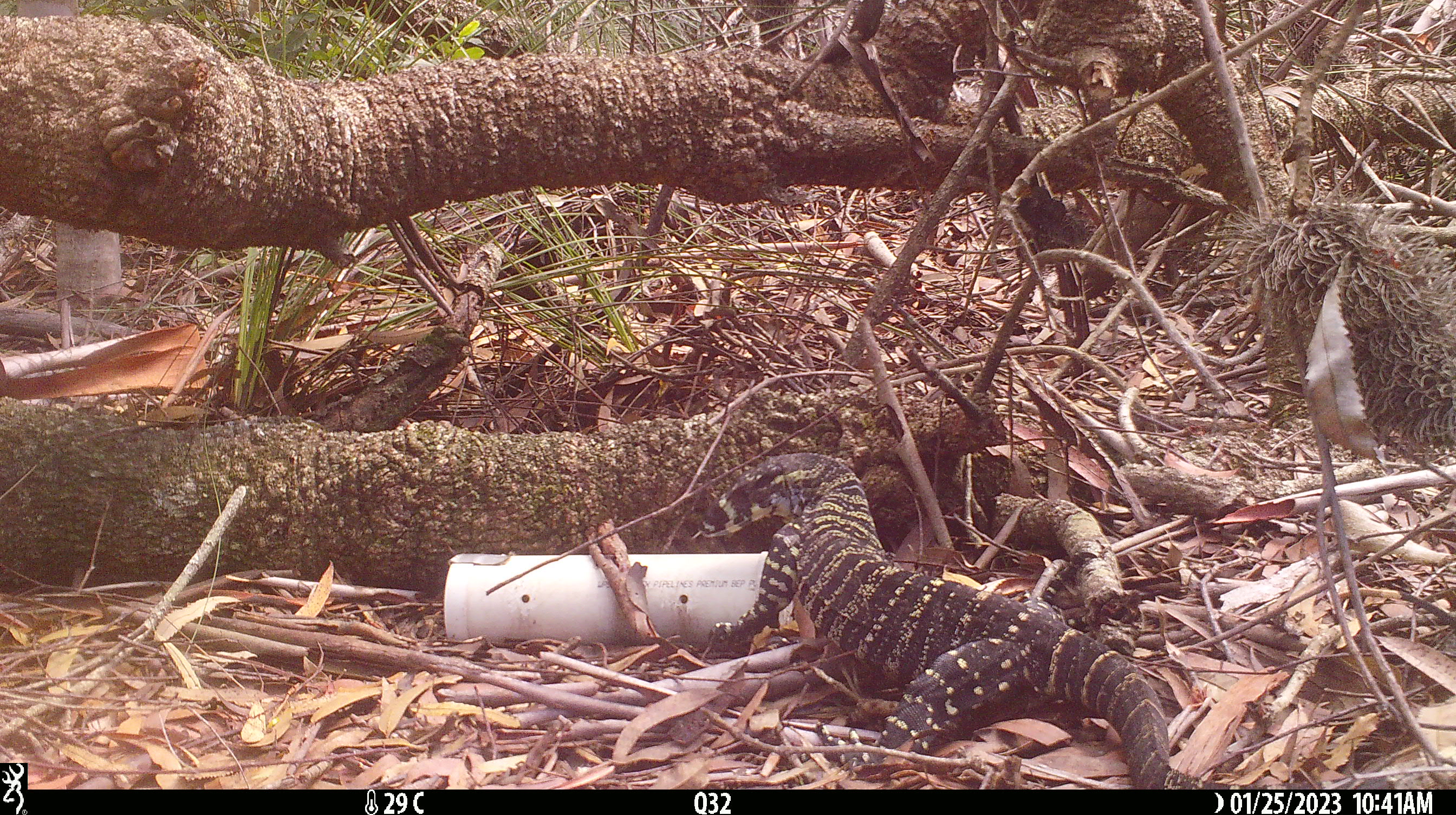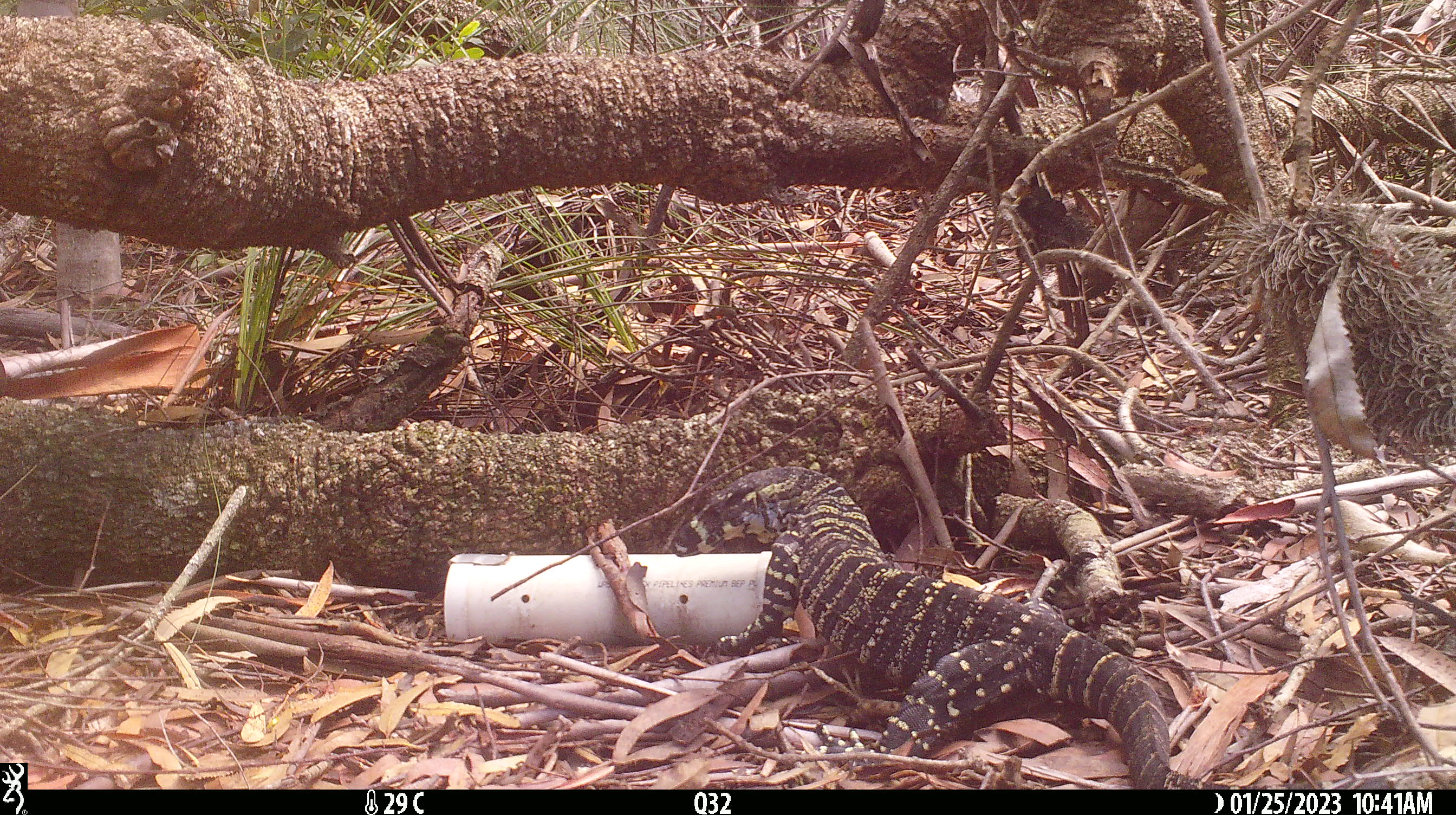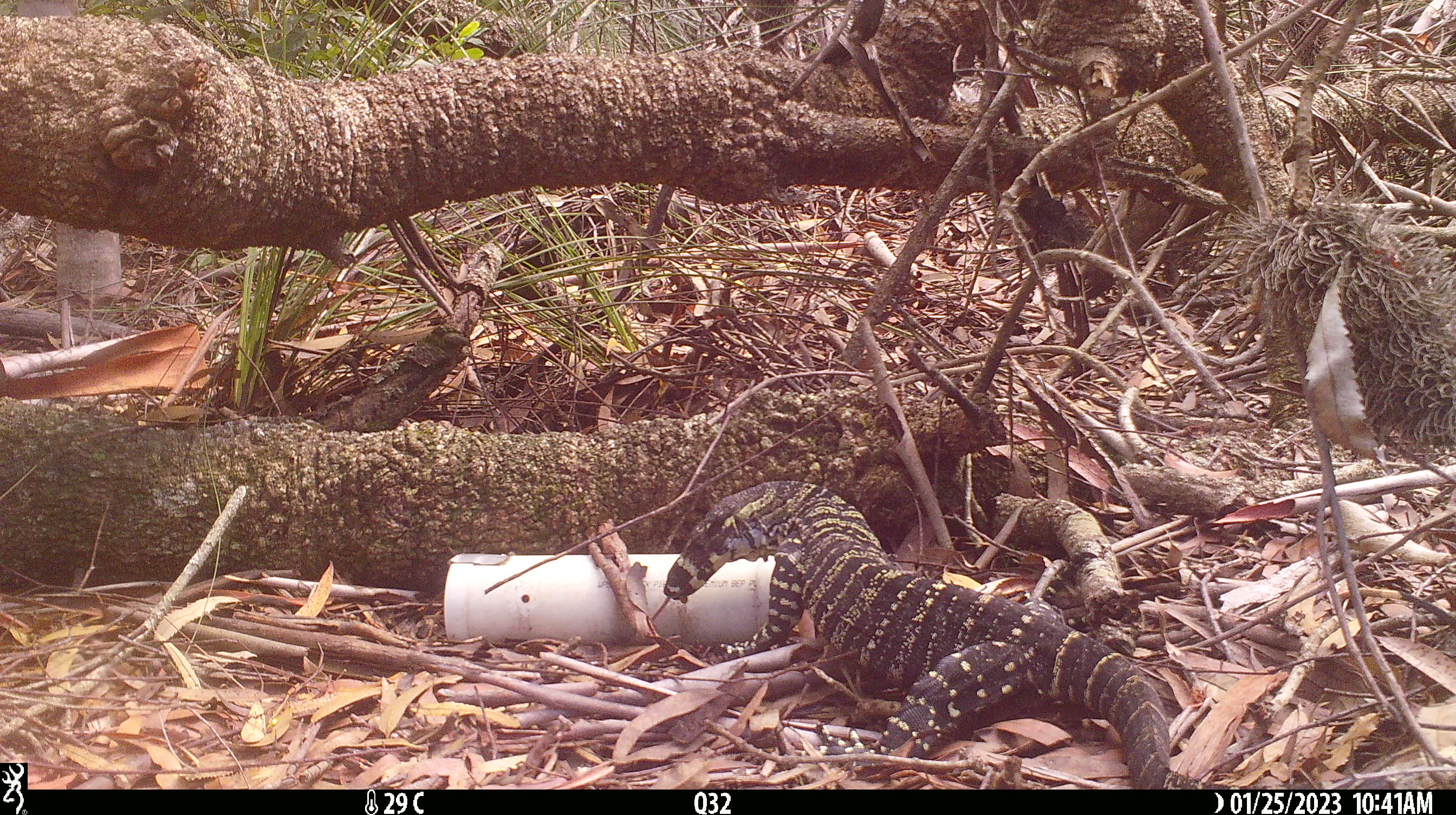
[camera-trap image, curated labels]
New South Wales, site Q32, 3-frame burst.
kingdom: Animalia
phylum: Chordata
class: Reptilia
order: Squamata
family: Varanidae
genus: Varanus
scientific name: Varanus varius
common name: lace monitor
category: goanna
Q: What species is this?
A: Goanna (lace monitor) (Varanus varius).